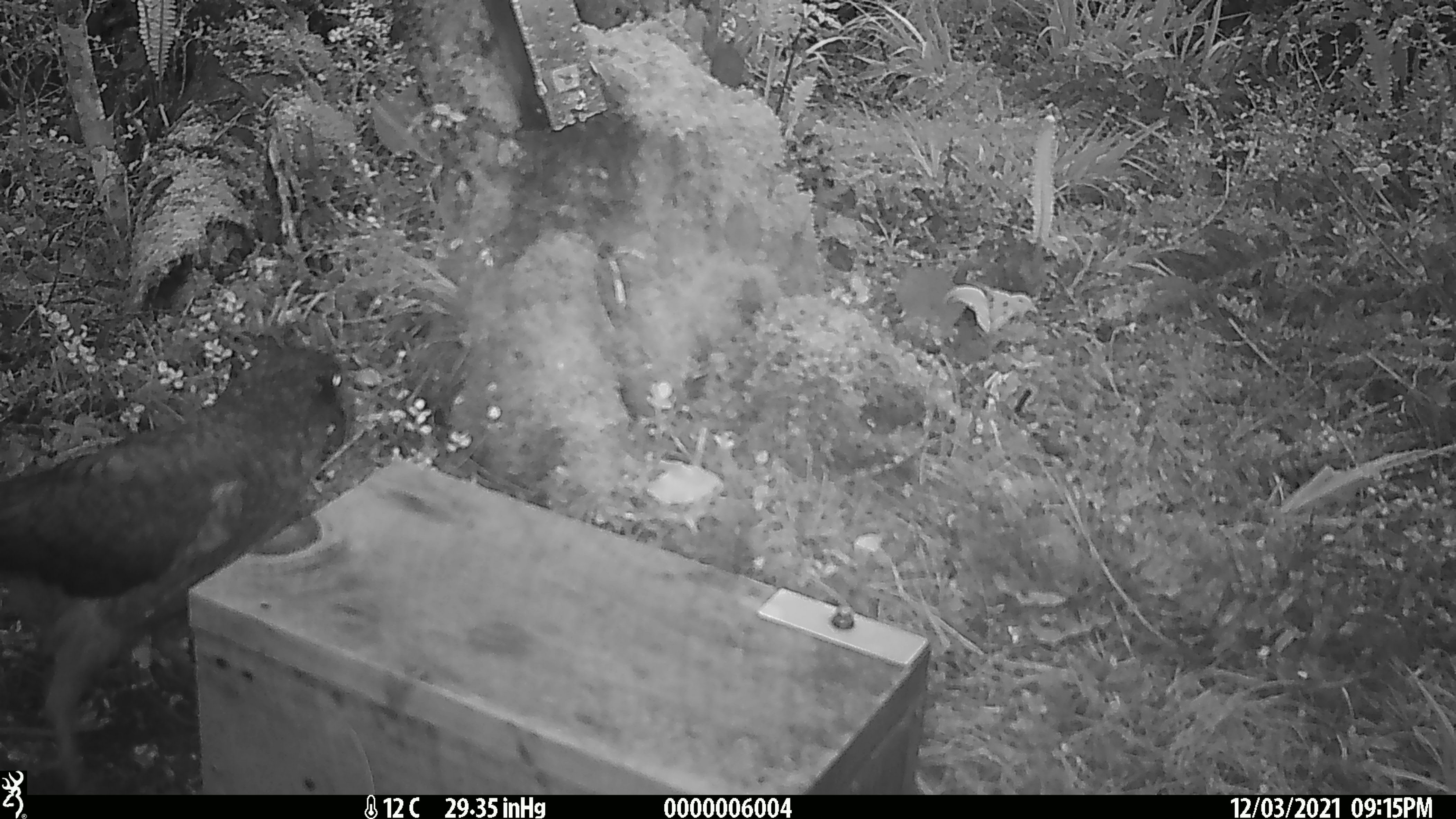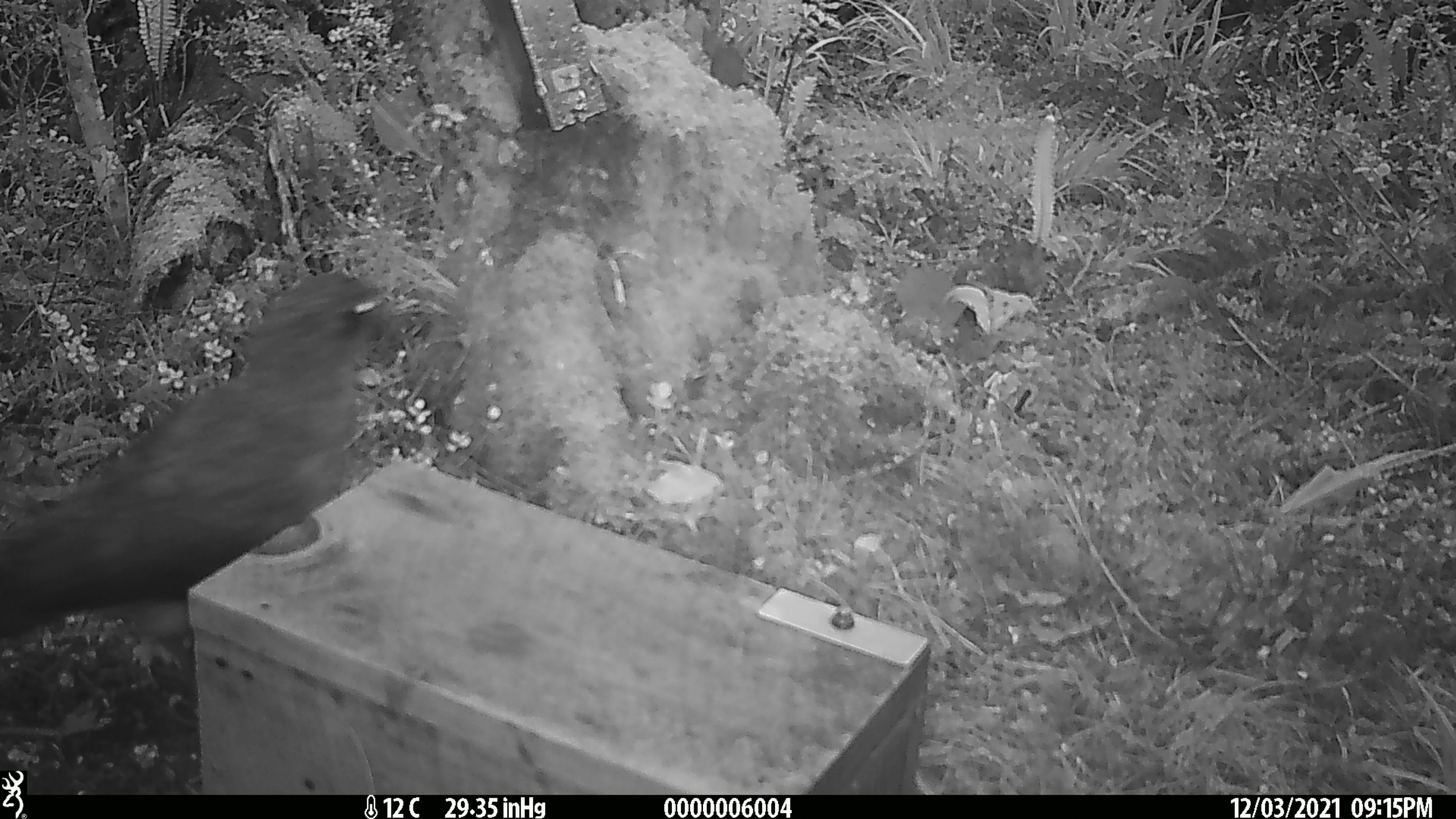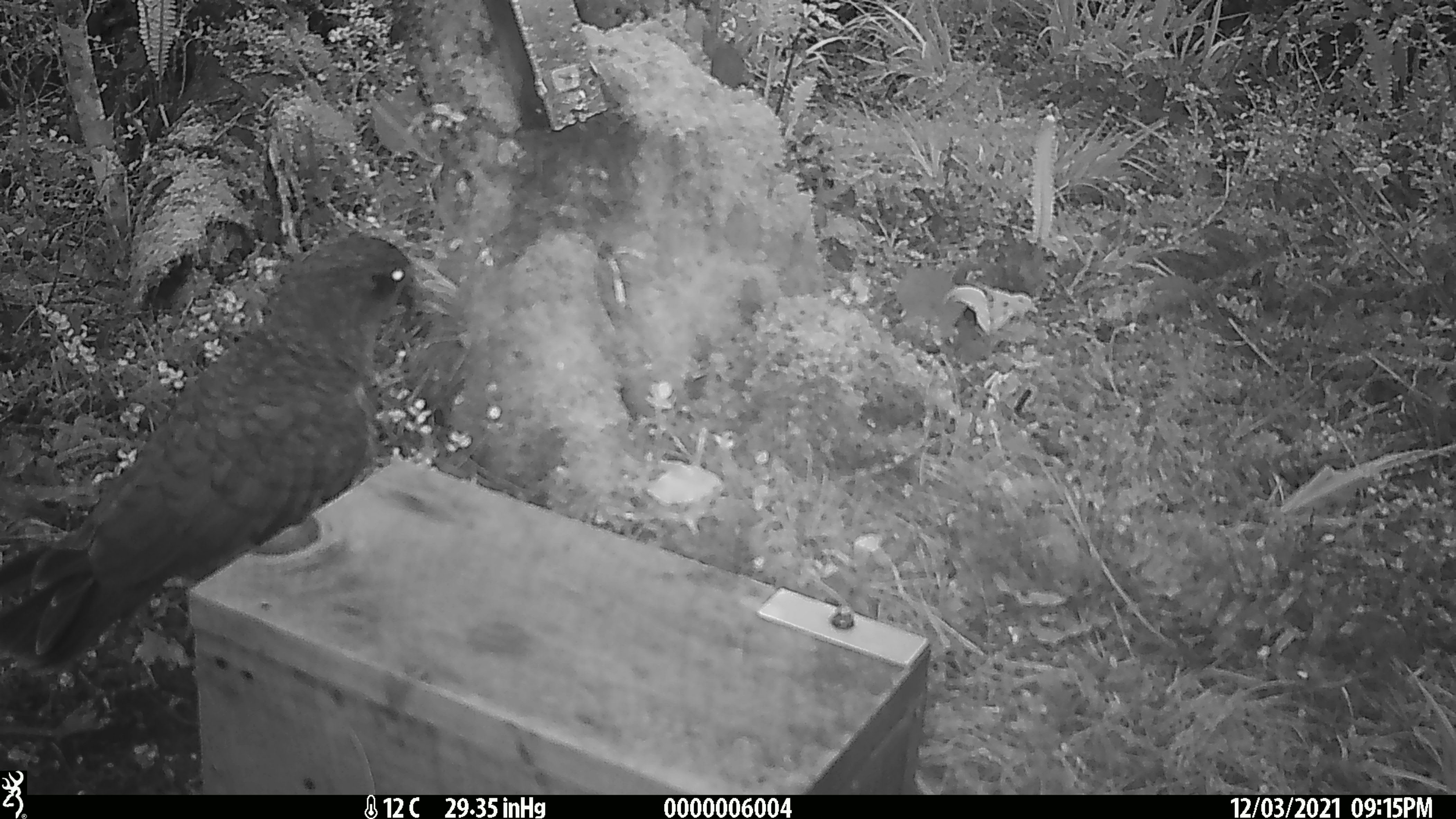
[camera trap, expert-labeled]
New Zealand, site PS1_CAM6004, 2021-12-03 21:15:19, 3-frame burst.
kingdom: Animalia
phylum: Chordata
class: Aves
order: Psittaciformes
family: Strigopidae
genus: Nestor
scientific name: Nestor notabilis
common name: kea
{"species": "kea (Nestor notabilis)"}